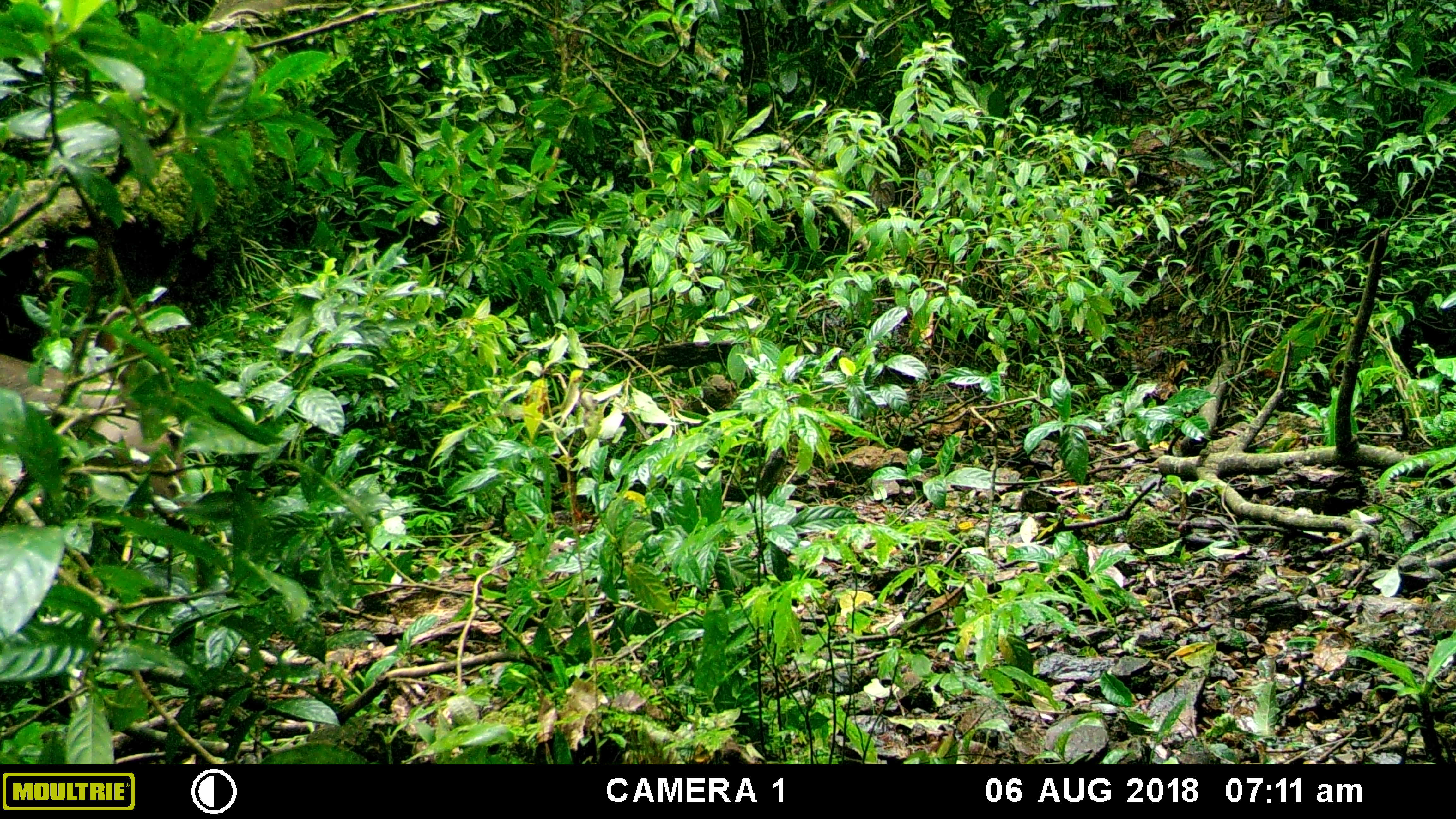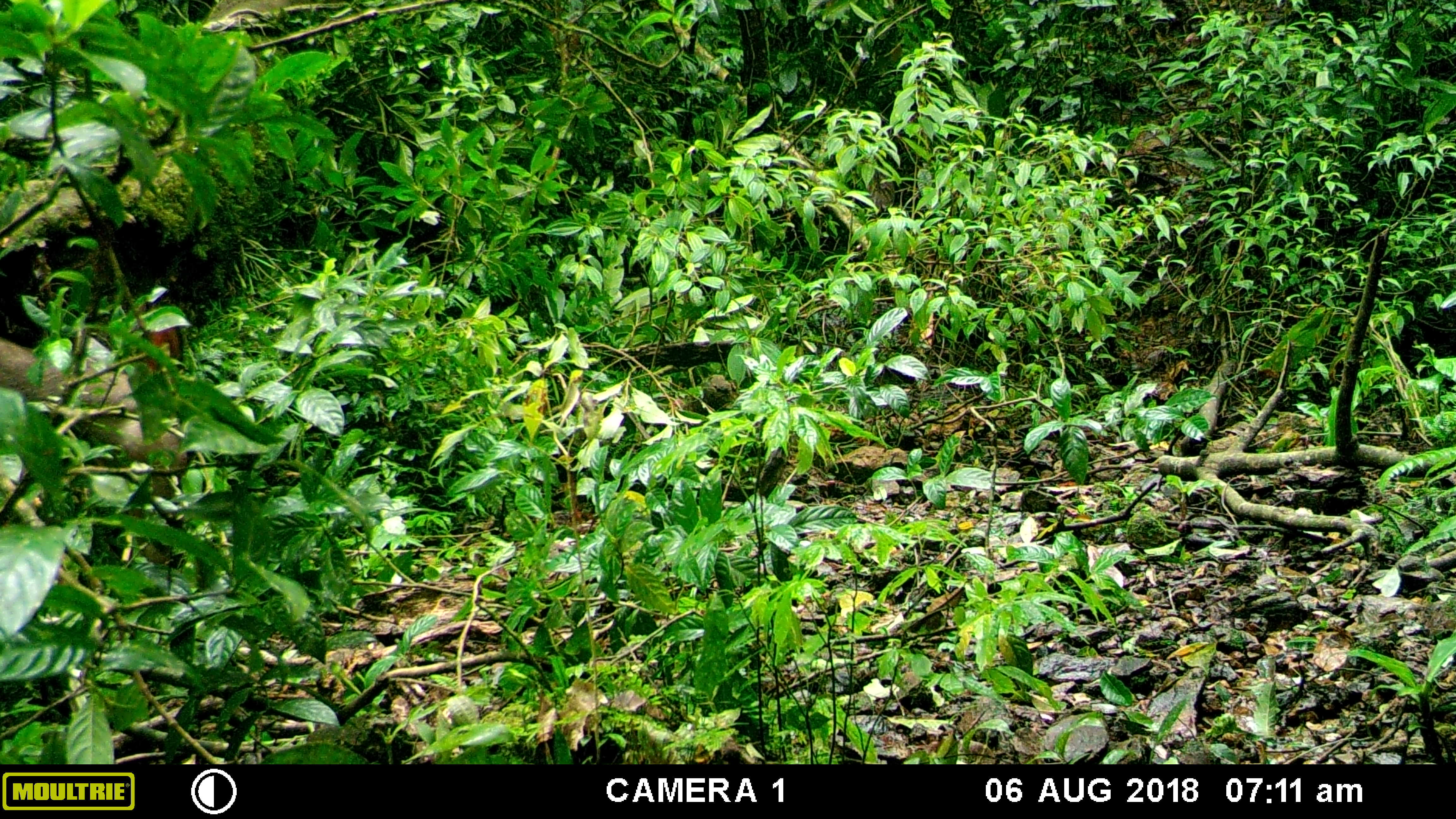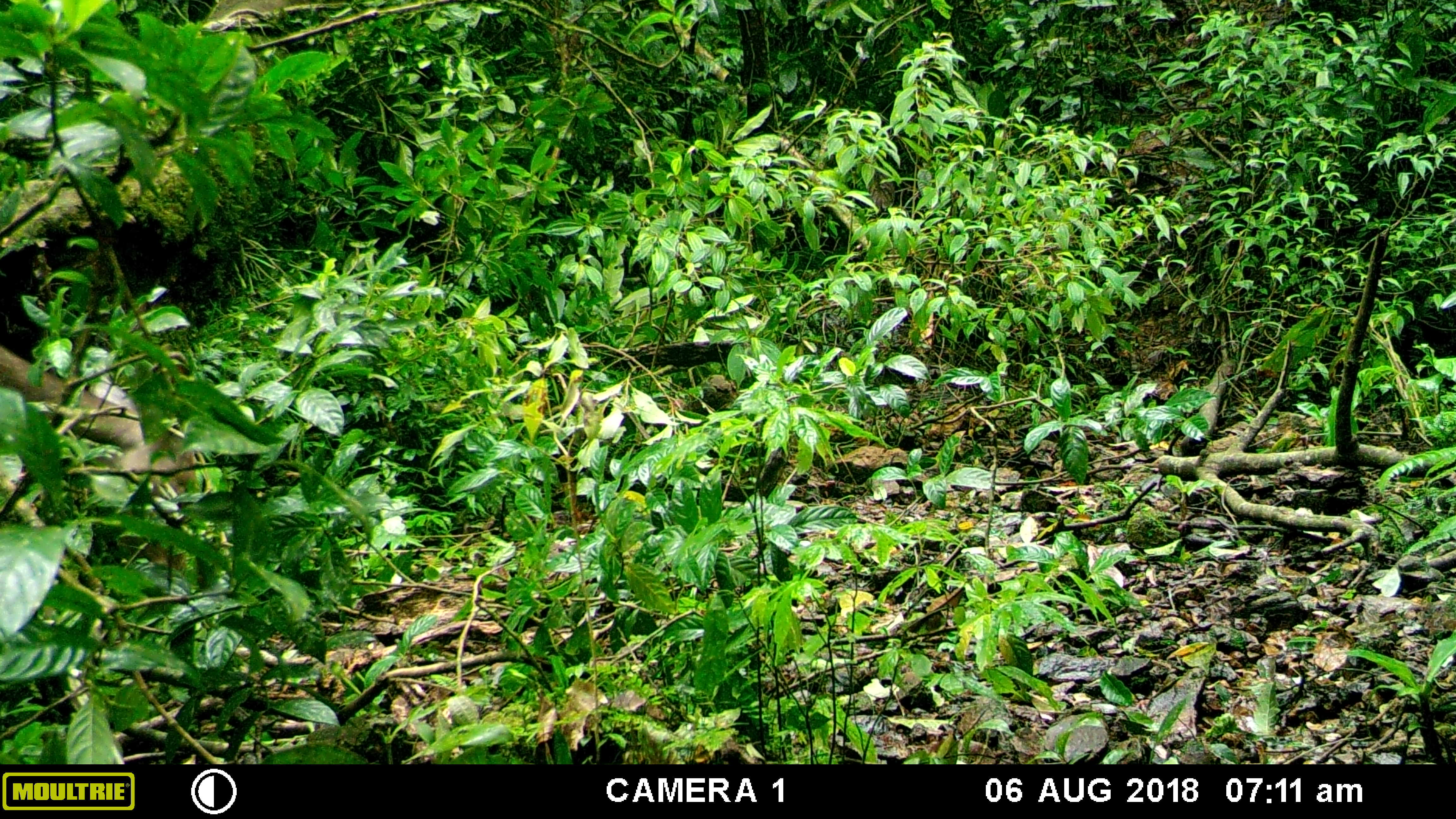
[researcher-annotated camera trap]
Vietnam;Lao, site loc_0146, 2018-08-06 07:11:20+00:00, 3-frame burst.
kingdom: Animalia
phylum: Chordata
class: Mammalia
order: Artiodactyla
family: Cervidae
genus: Rusa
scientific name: Rusa unicolor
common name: sambar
Sambar (Rusa unicolor). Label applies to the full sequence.